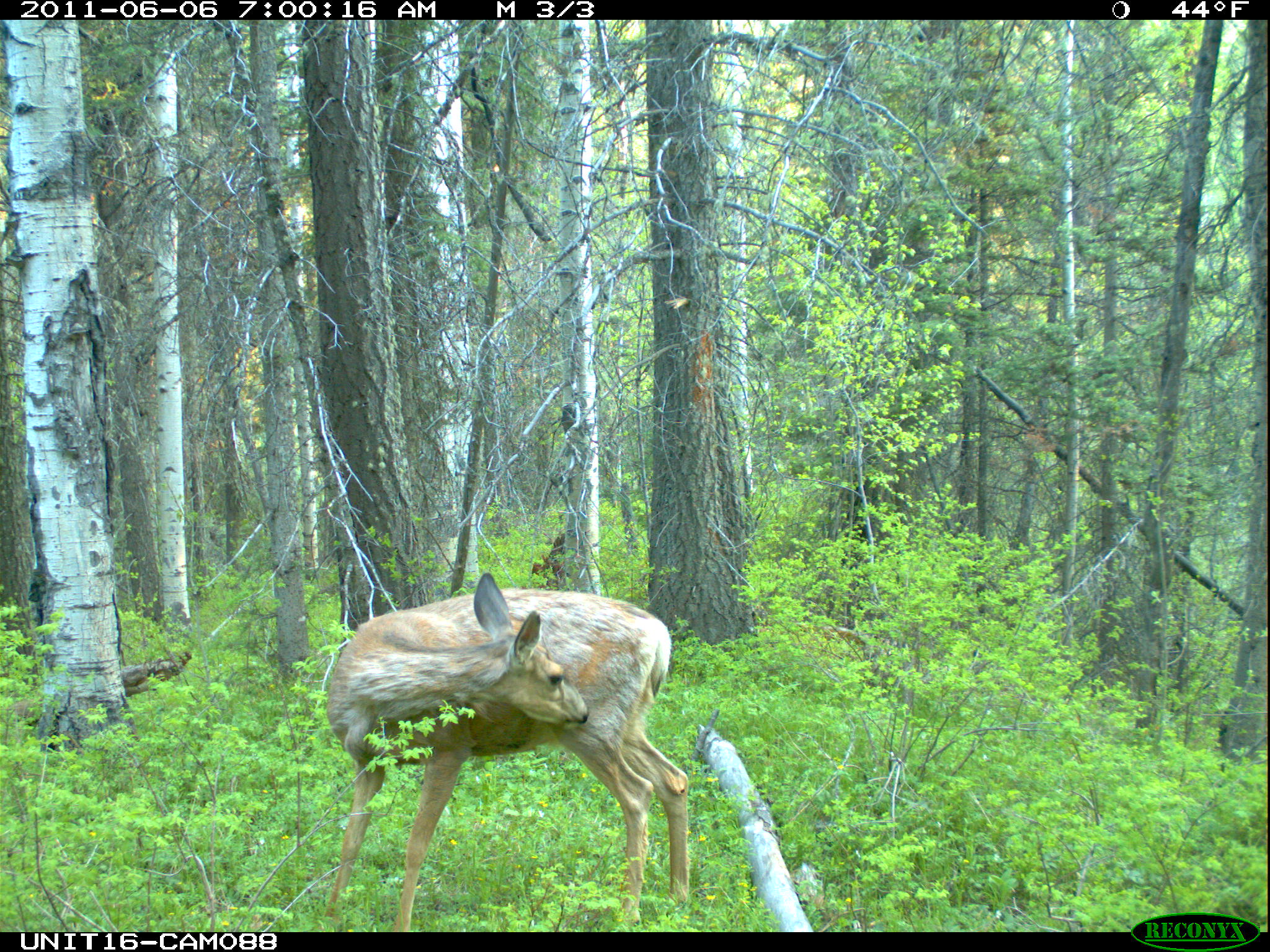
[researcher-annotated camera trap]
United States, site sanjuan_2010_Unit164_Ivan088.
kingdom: Animalia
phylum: Chordata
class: Mammalia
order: Artiodactyla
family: Cervidae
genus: Odocoileus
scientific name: Odocoileus hemionus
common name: mule deer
Odocoileus hemionus (mule deer).